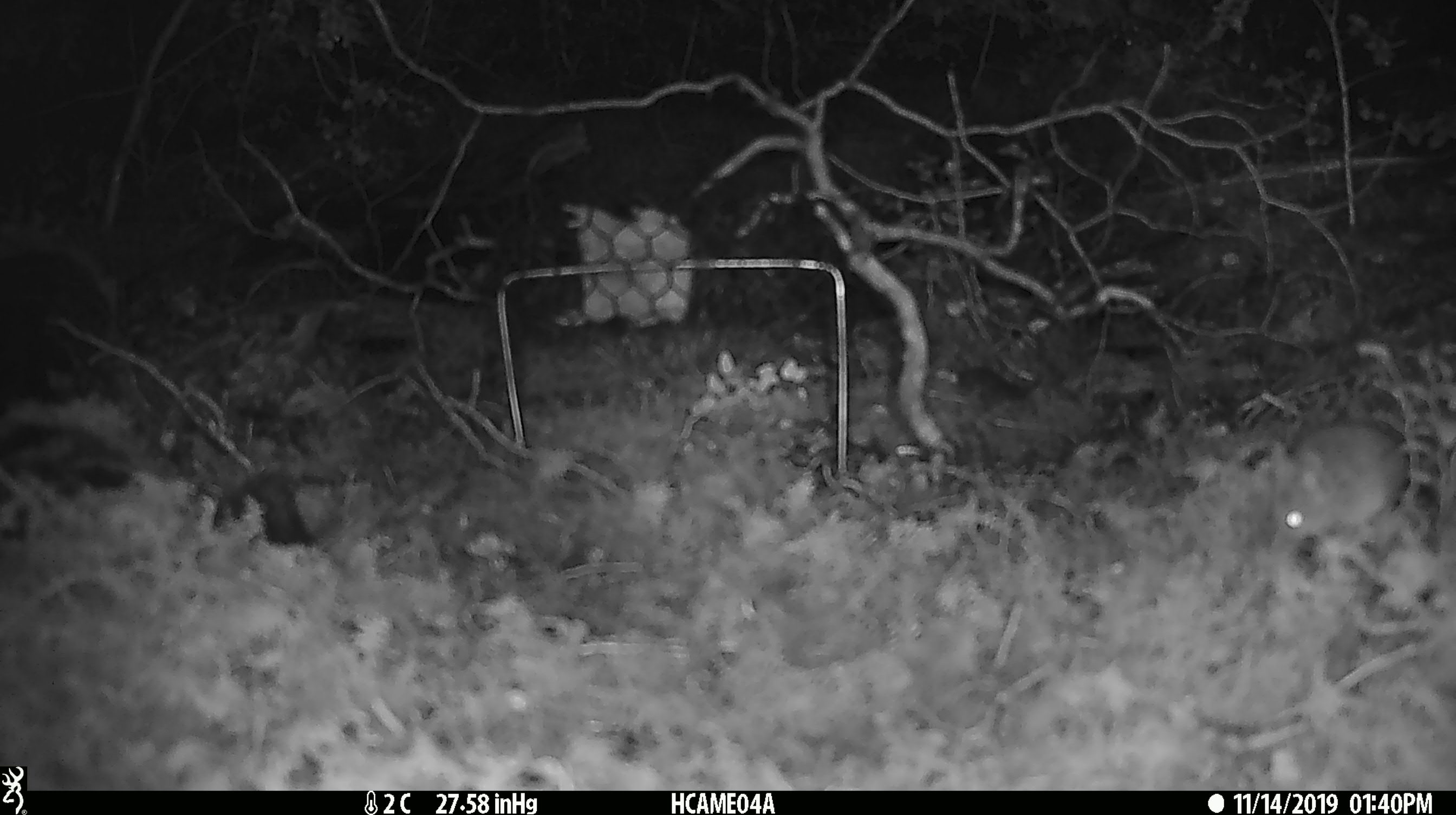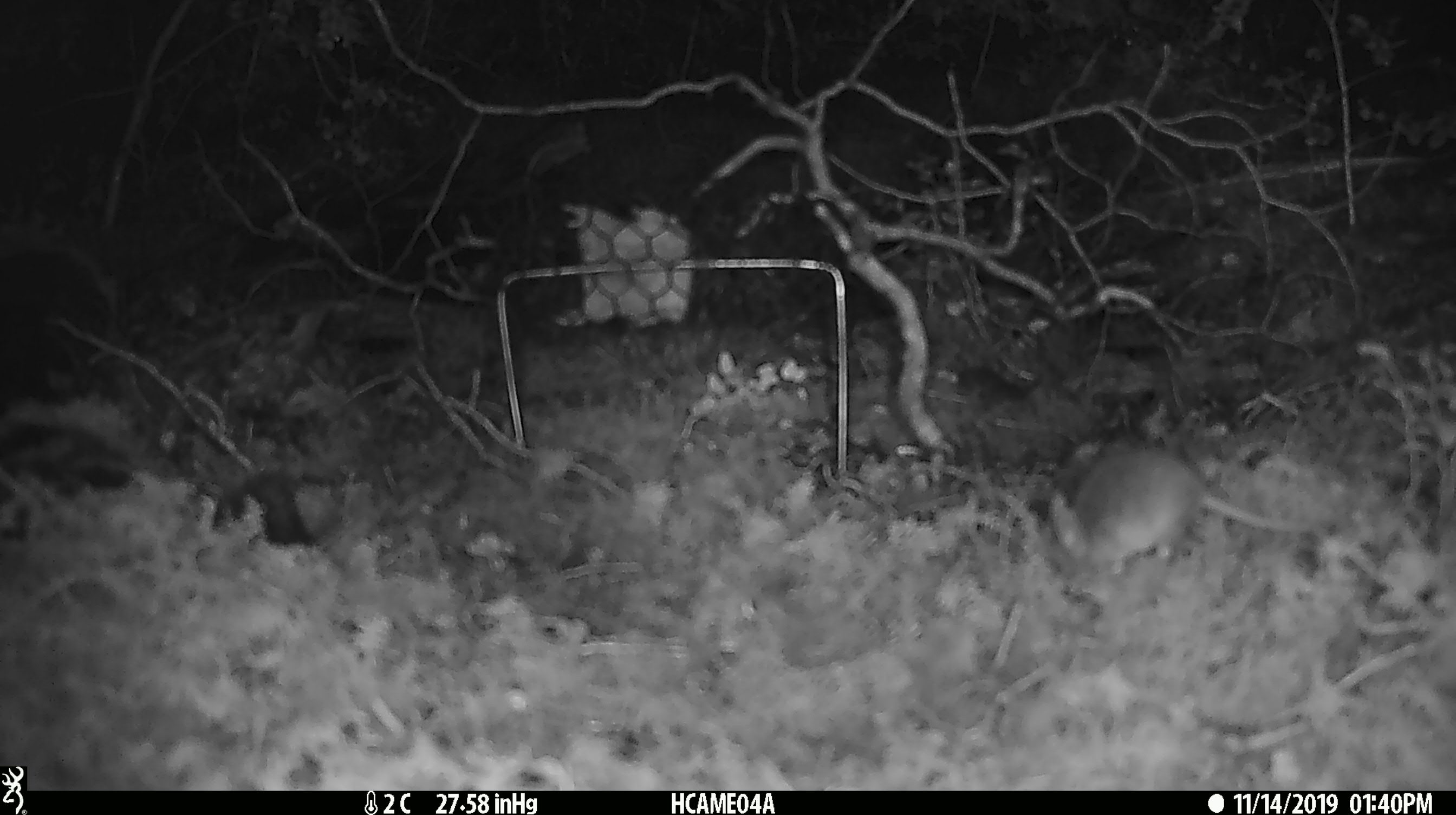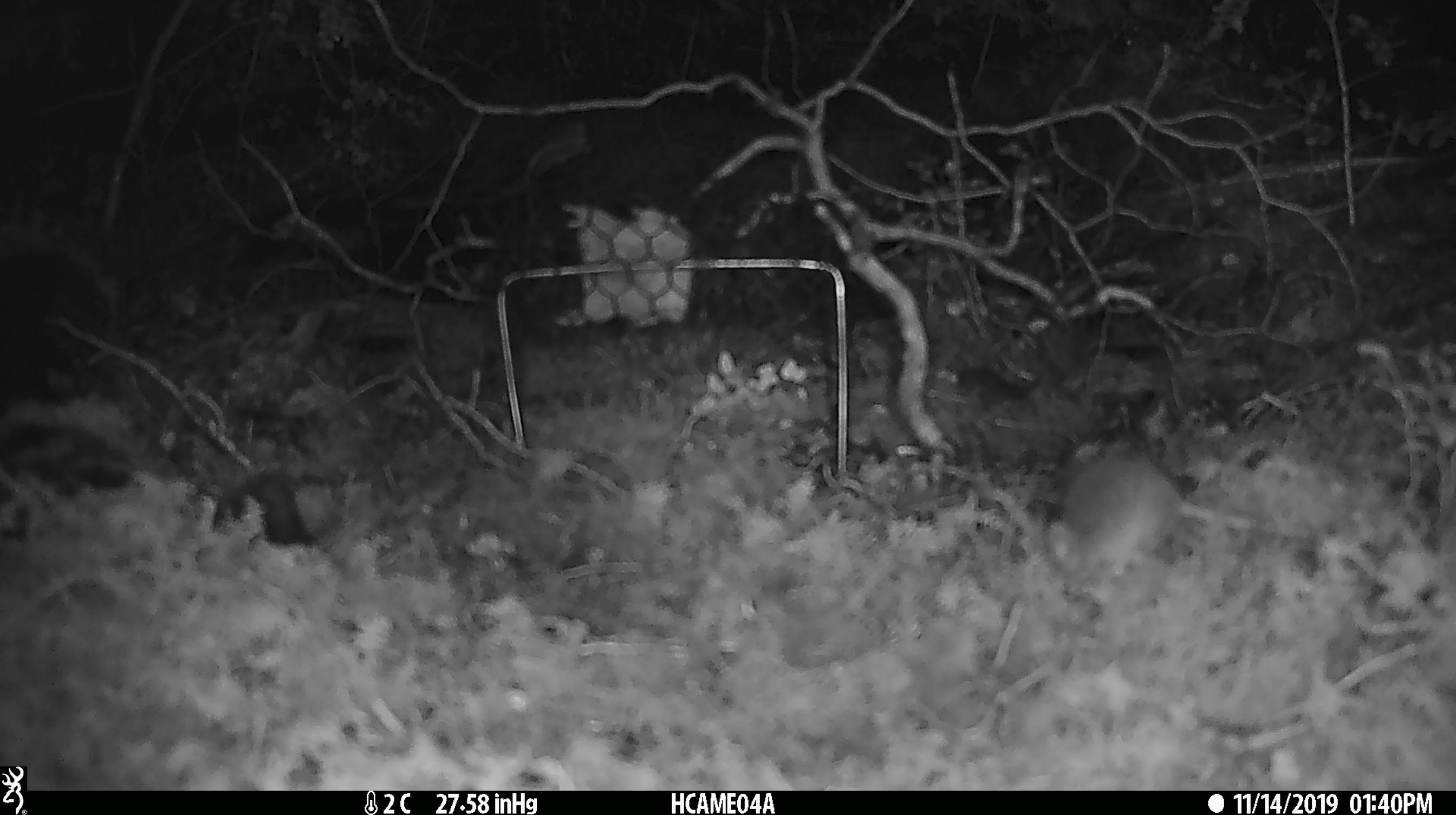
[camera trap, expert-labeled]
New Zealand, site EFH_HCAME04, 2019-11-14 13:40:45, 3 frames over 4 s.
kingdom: Animalia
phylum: Chordata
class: Mammalia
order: Rodentia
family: Muridae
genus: Mus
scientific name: Mus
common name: mouse